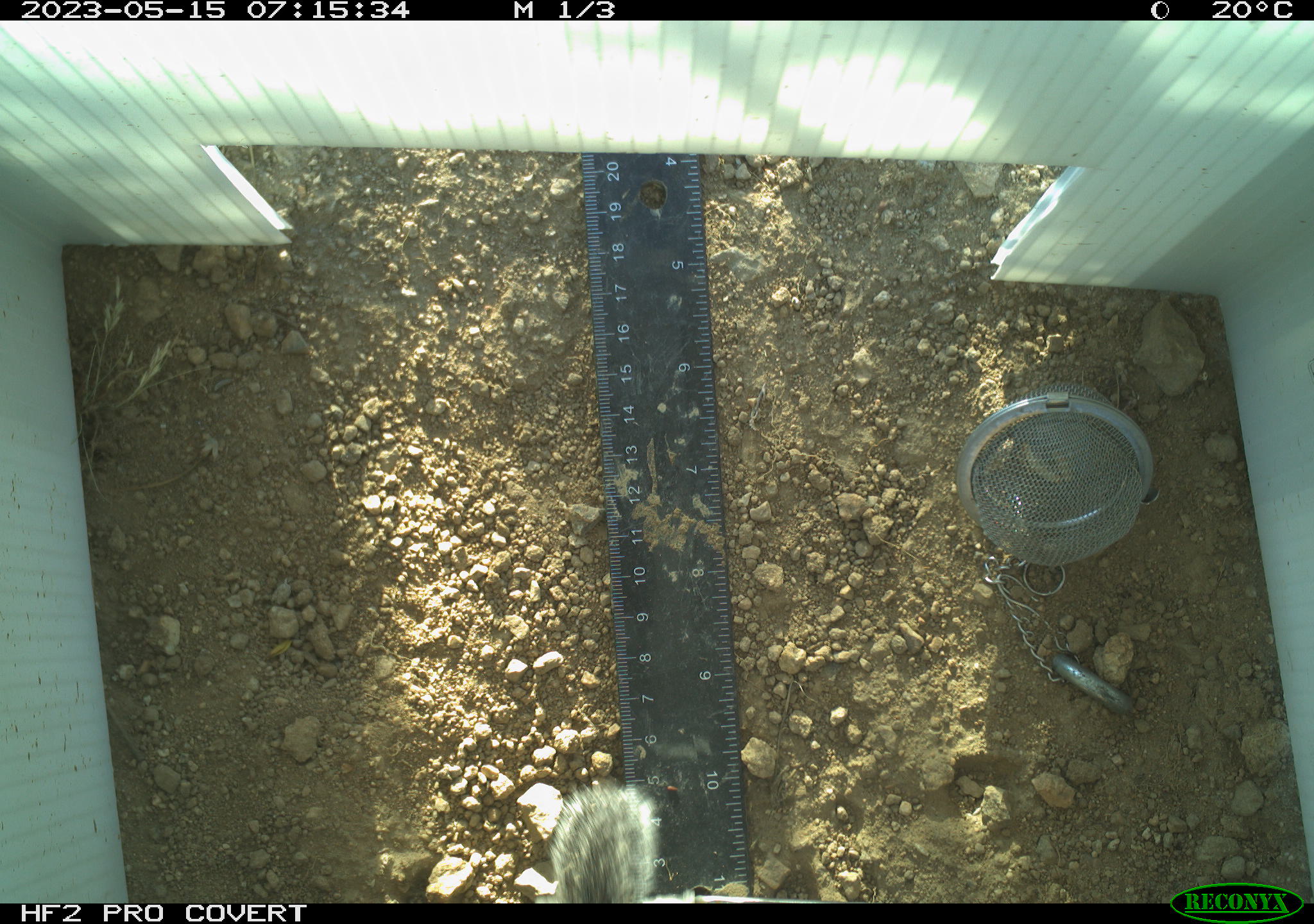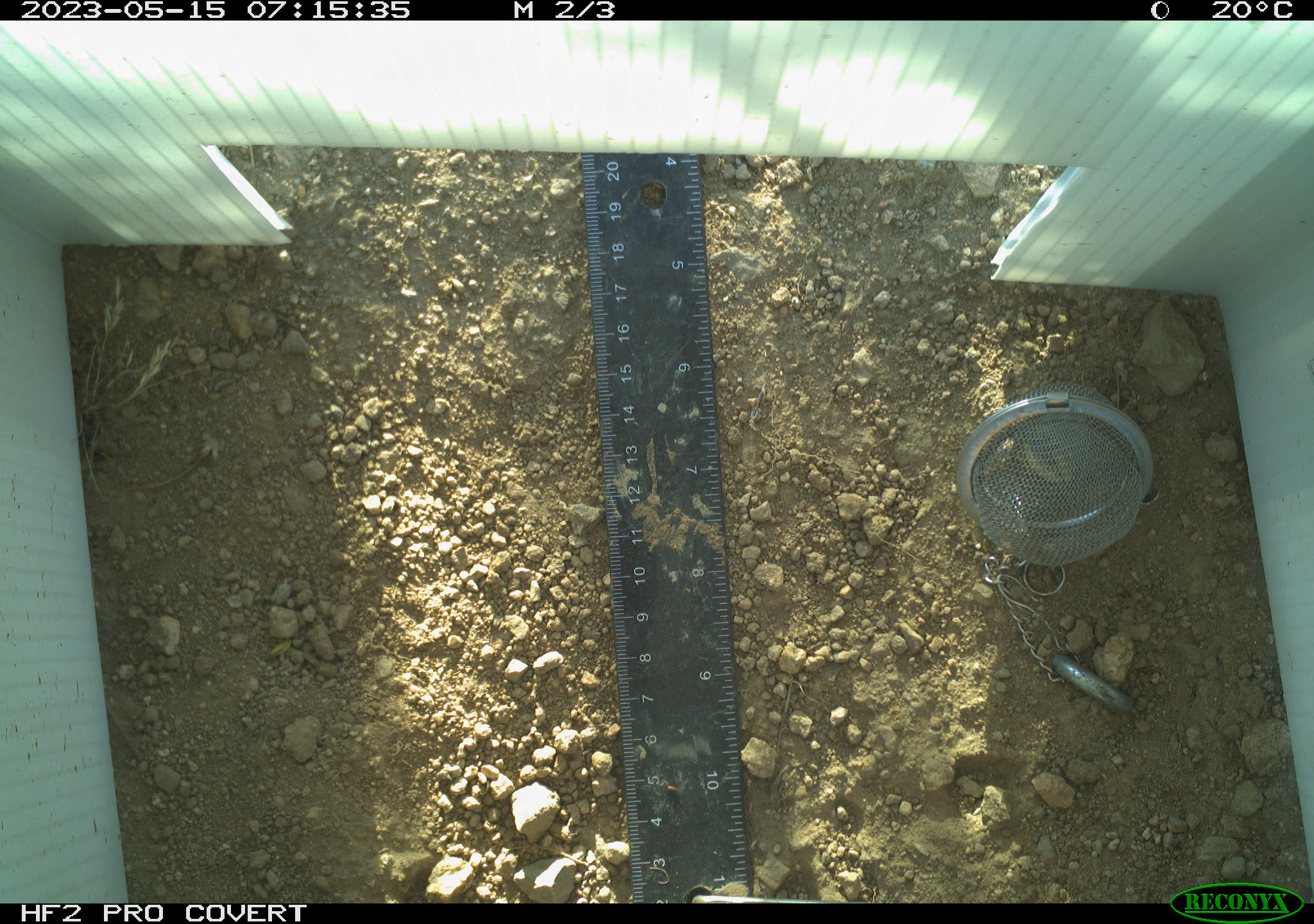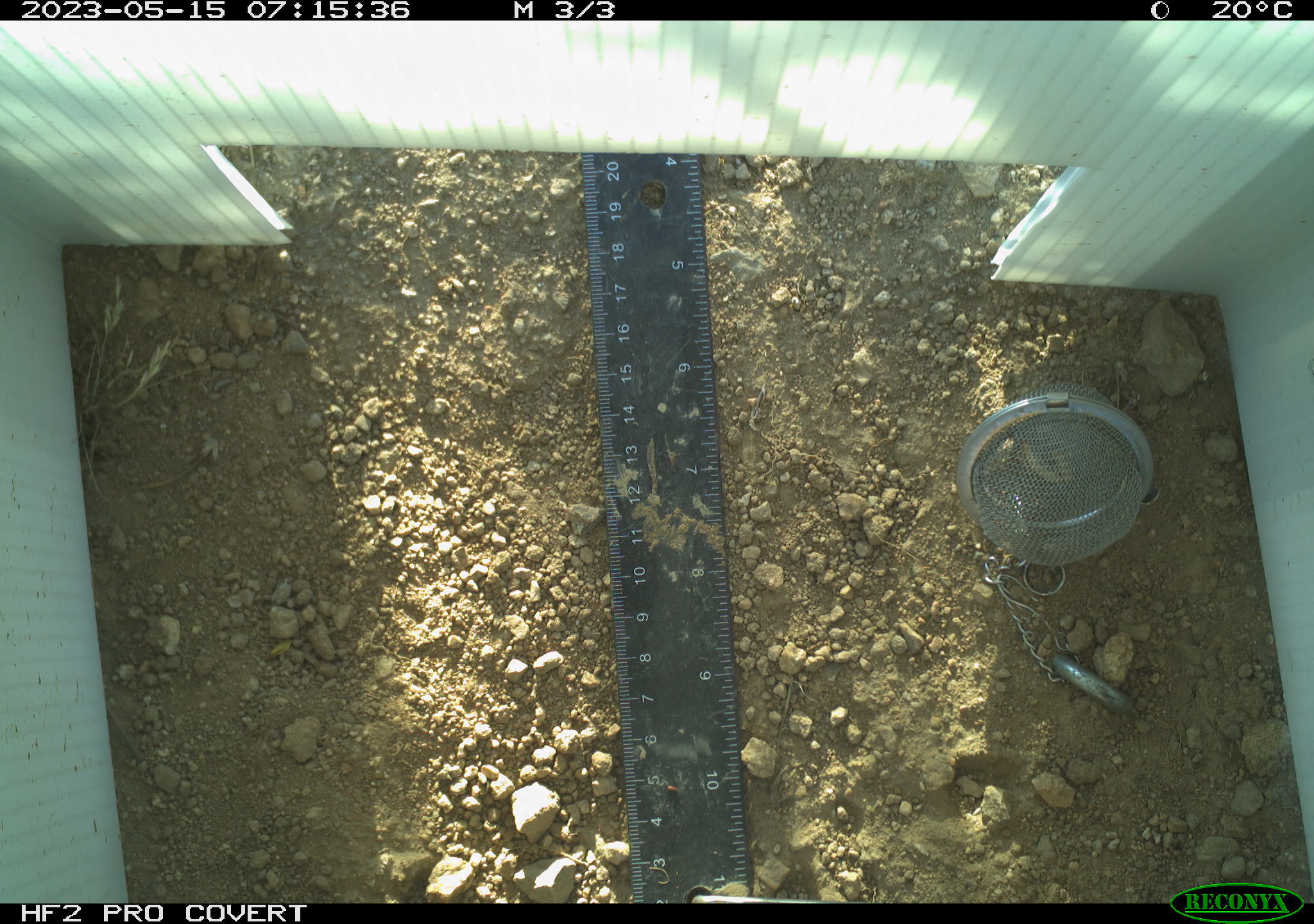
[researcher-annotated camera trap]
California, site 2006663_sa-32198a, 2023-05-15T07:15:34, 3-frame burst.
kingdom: Animalia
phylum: Chordata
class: Mammalia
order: Rodentia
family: Sciuridae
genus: Ammospermophilus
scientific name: Ammospermophilus leucurus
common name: white-tailed antelope squirrel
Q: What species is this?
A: White-tailed antelope squirrel (Ammospermophilus leucurus).